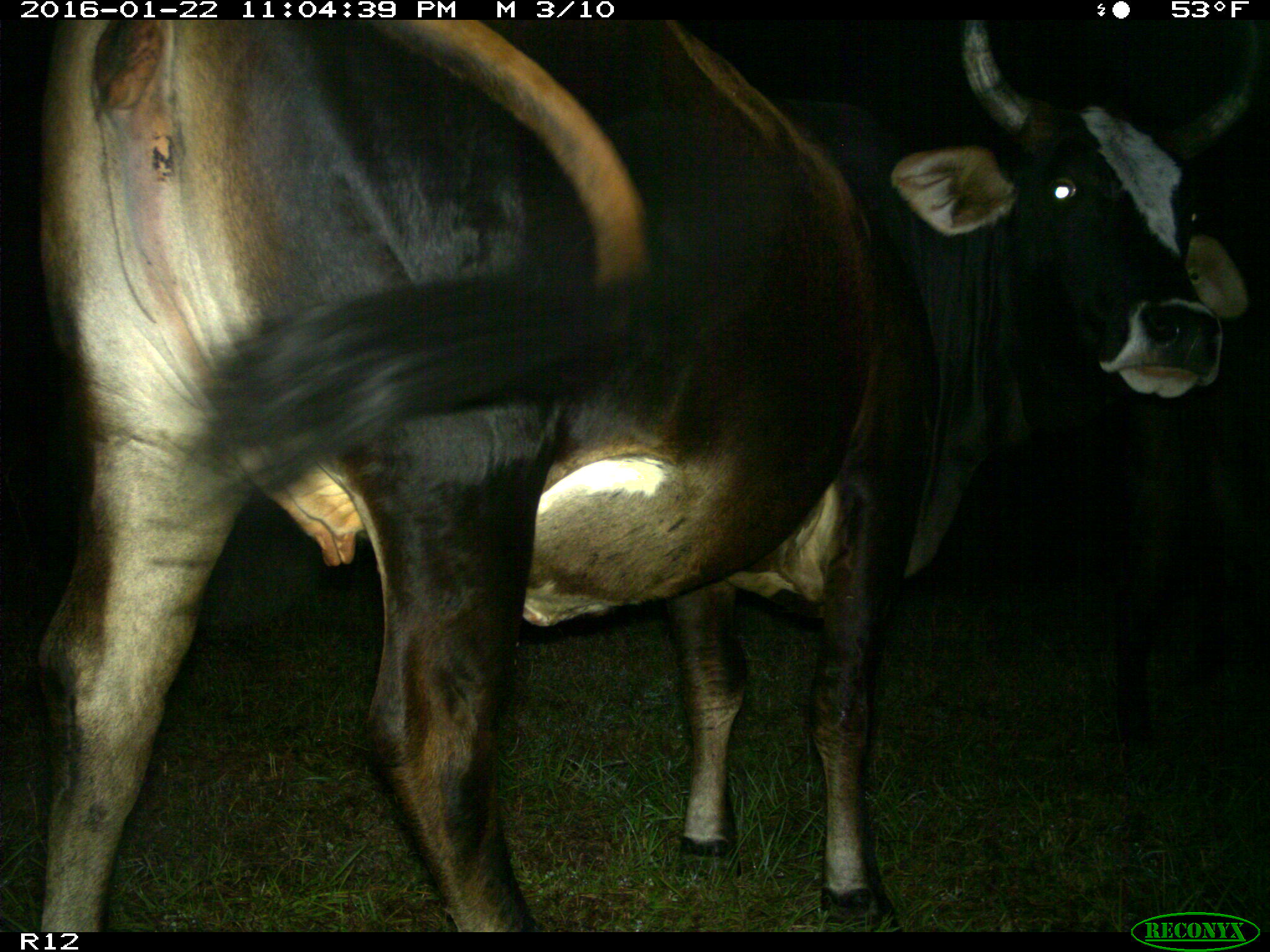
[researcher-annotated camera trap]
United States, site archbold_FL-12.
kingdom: Animalia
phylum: Chordata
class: Mammalia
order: Artiodactyla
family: Bovidae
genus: Bos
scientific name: Bos taurus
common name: domestic cow